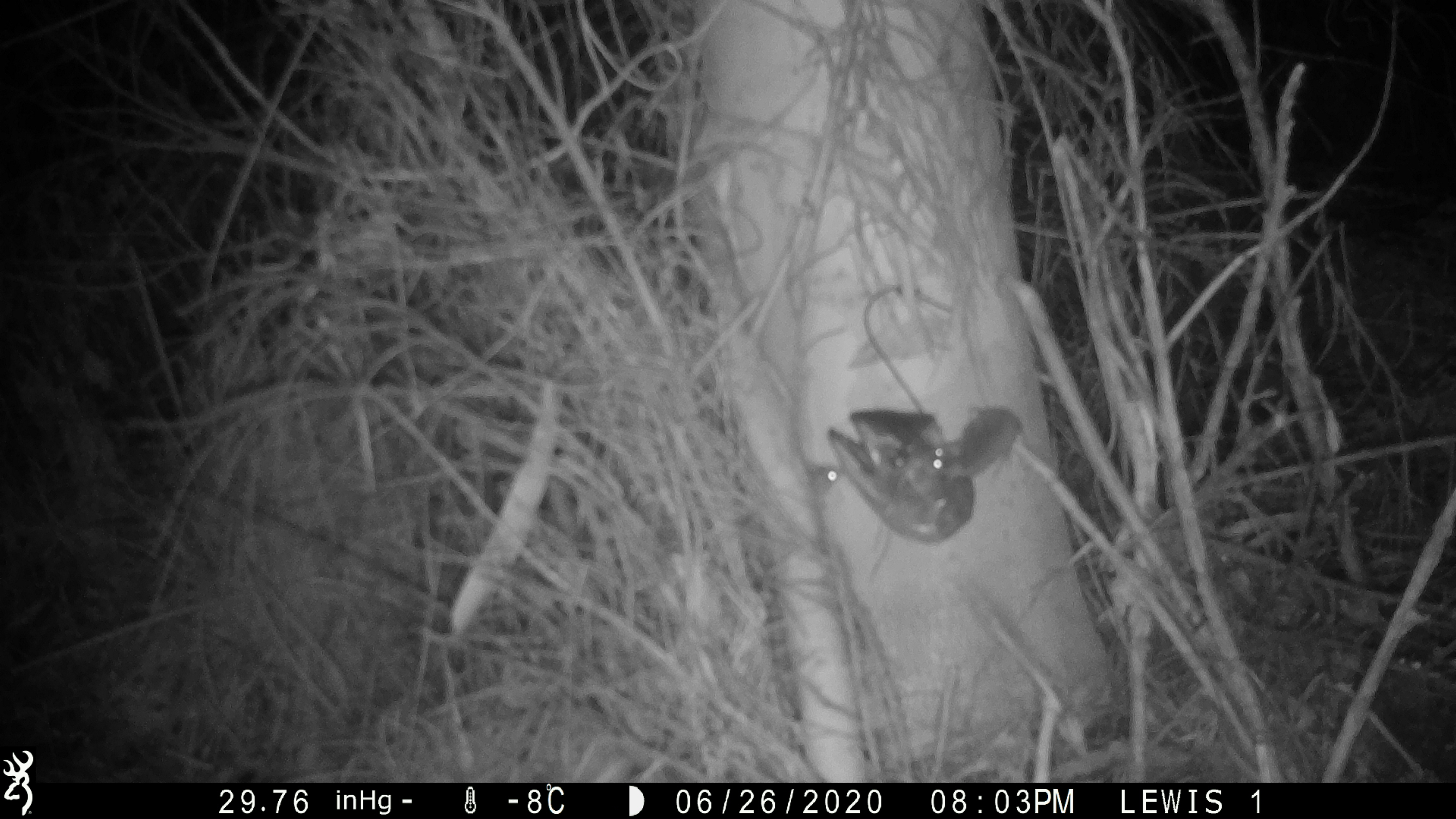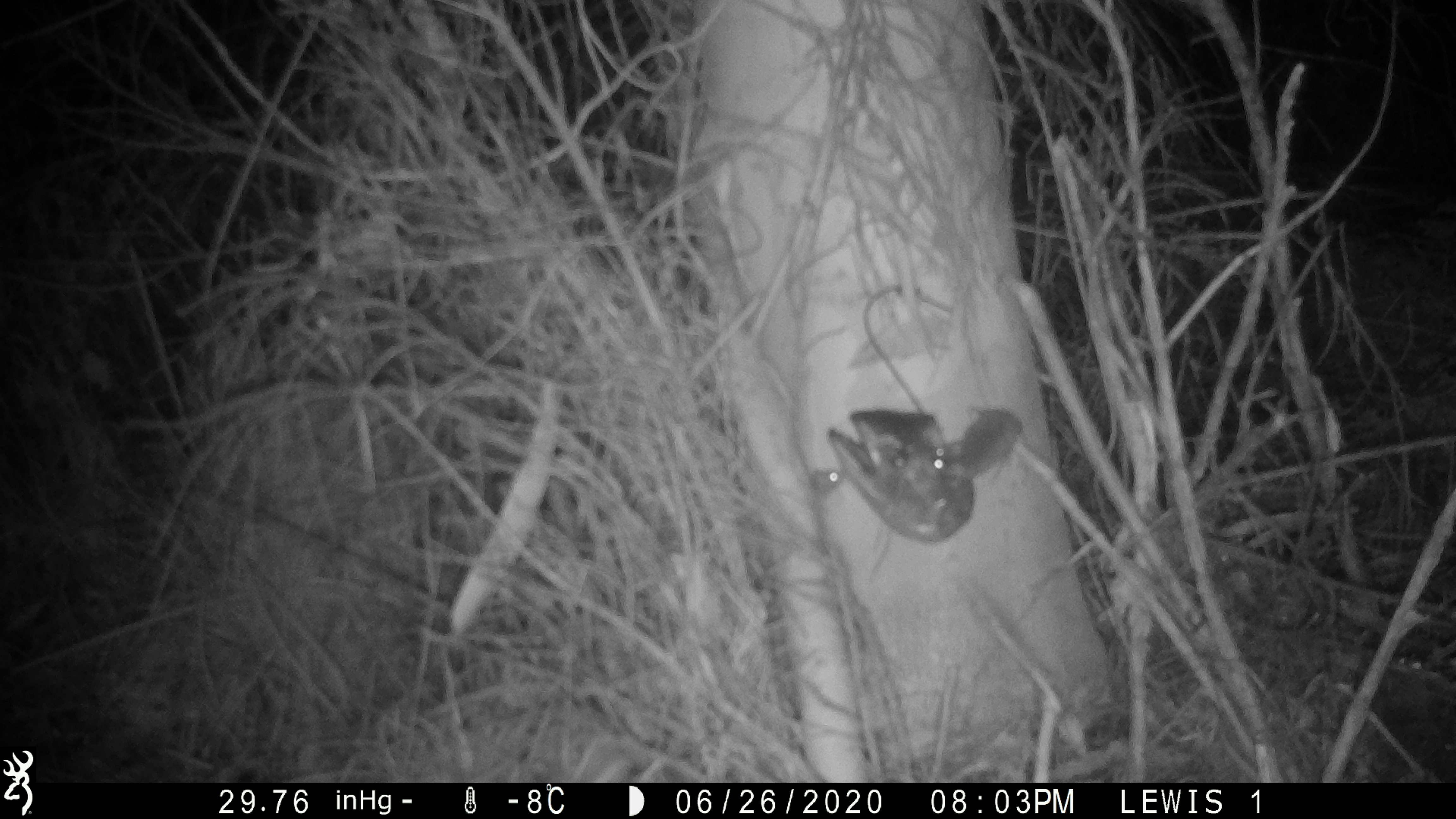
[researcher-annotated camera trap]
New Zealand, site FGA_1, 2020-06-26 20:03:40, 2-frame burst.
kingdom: Animalia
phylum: Chordata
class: Mammalia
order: Rodentia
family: Muridae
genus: Mus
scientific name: Mus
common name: mouse